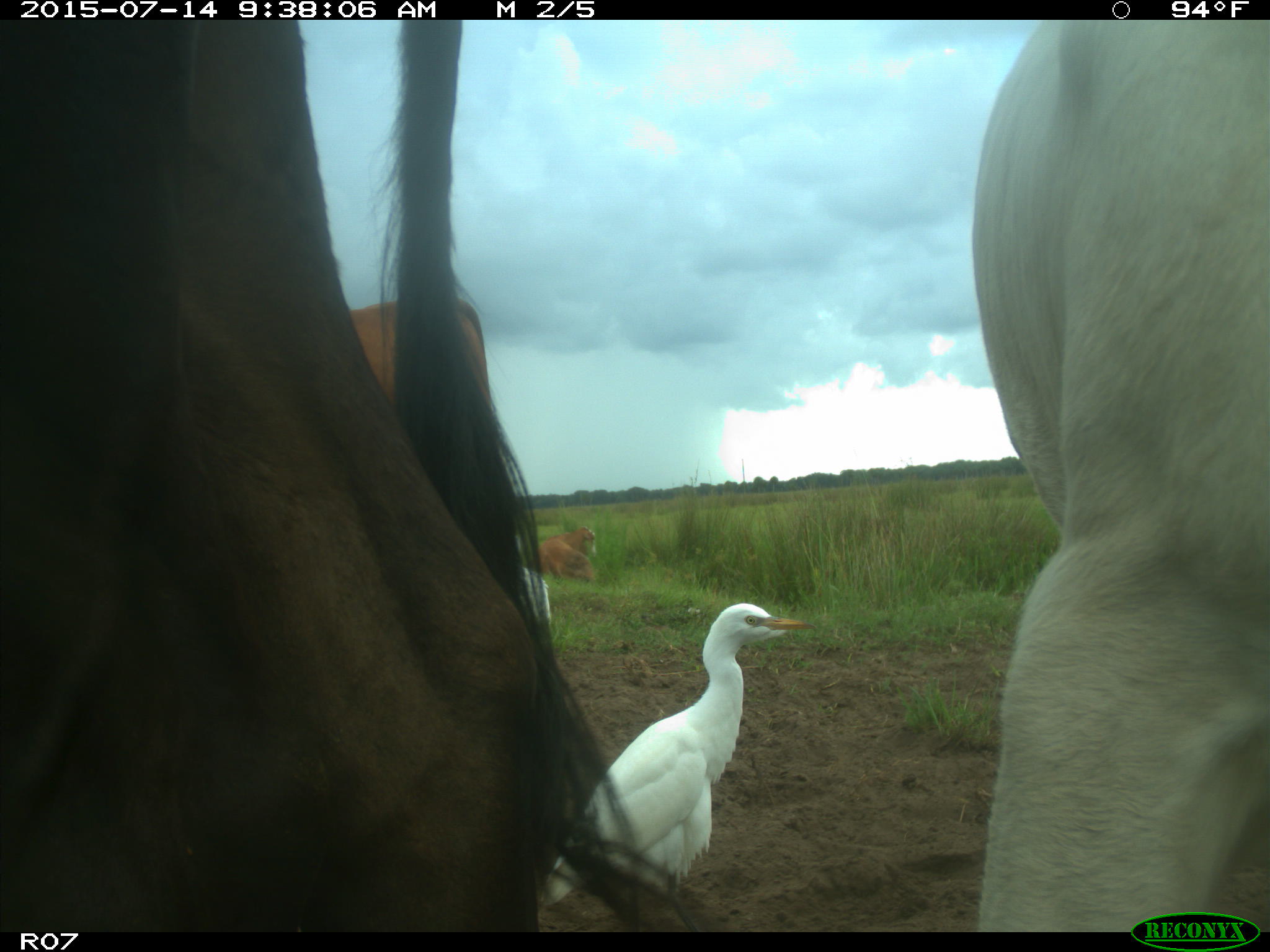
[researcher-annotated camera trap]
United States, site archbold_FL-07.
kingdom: Animalia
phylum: Chordata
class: Mammalia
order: Artiodactyla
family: Bovidae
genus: Bos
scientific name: Bos taurus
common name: domestic cow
Bos taurus (domestic cow).